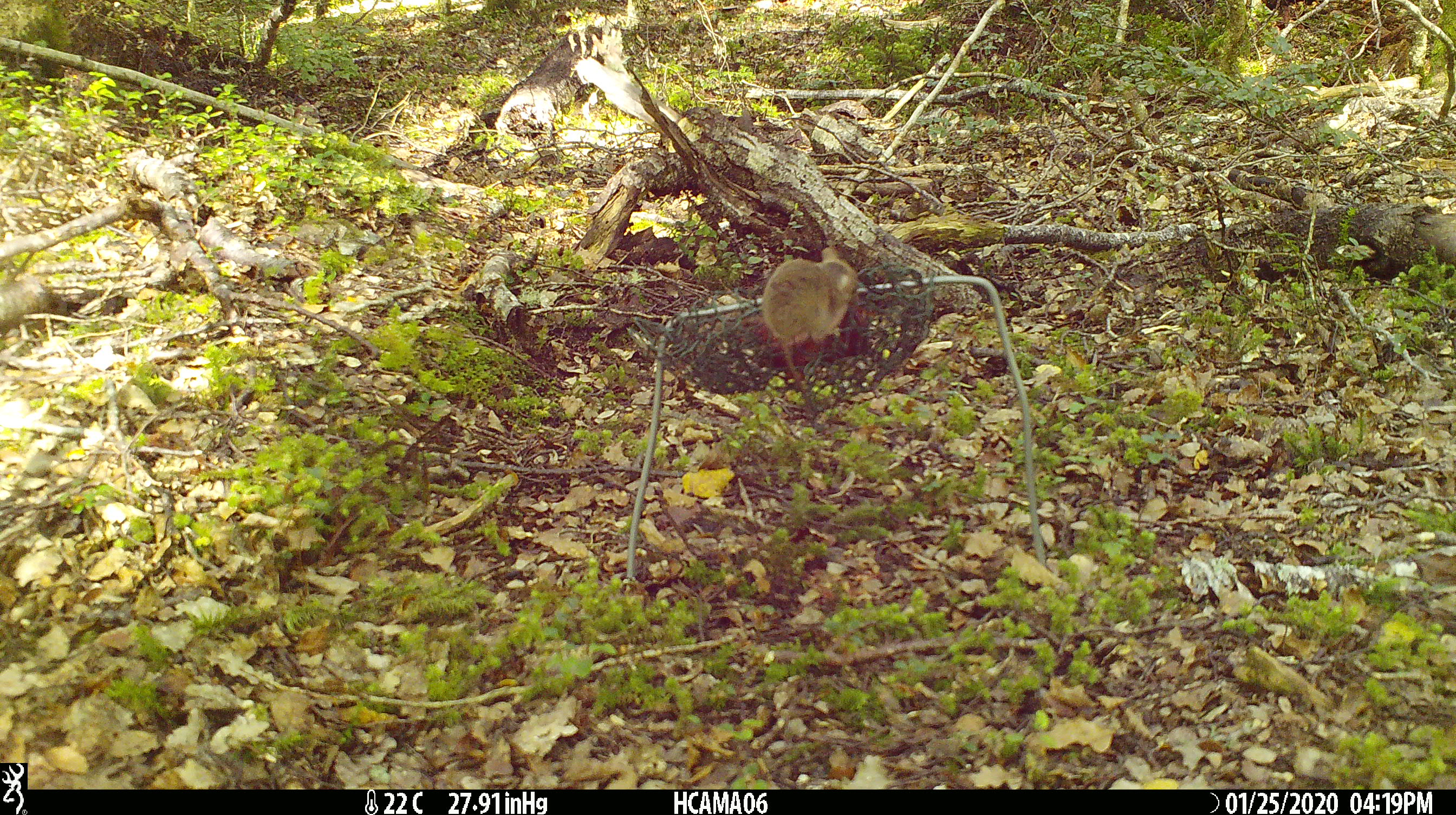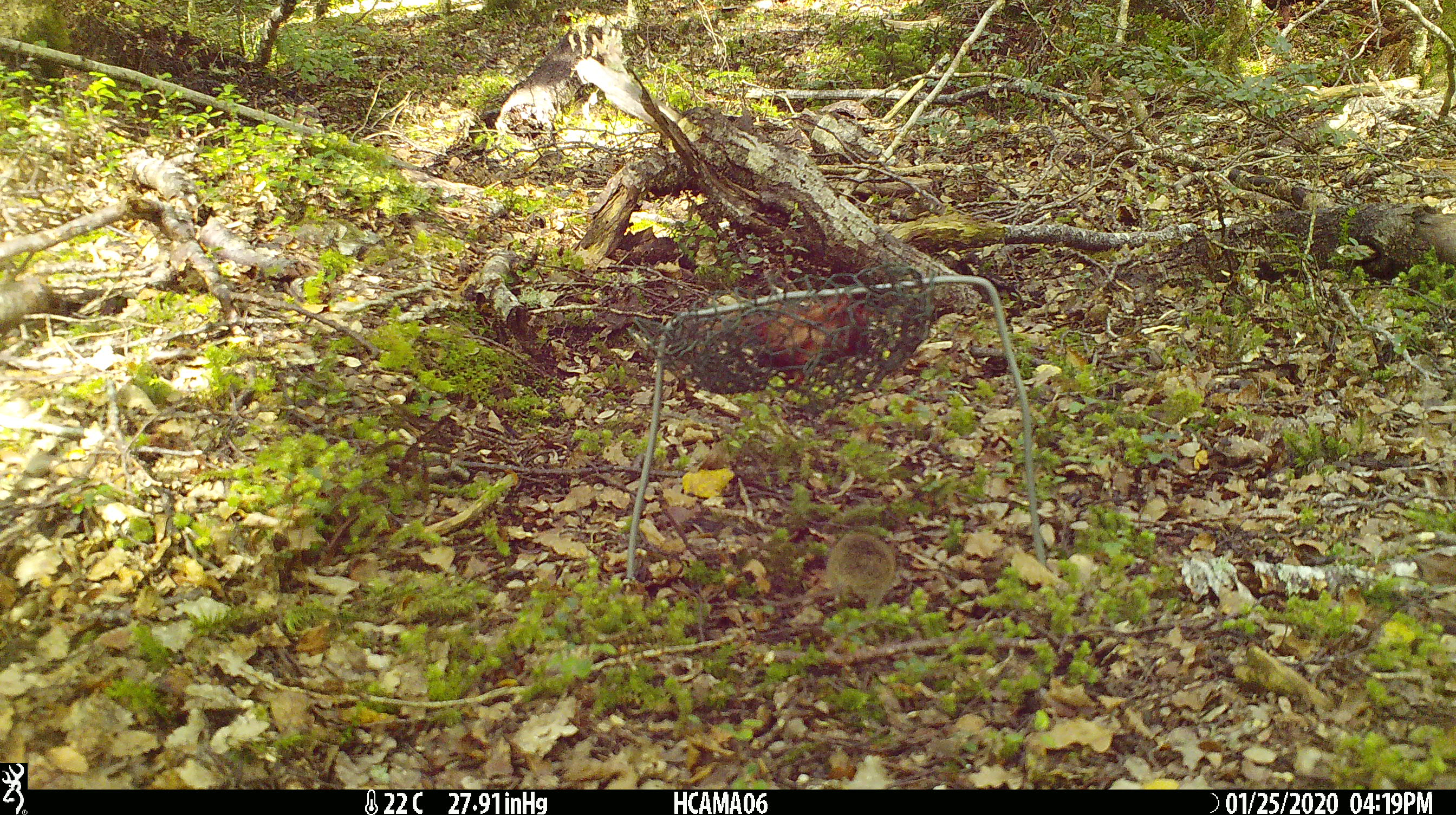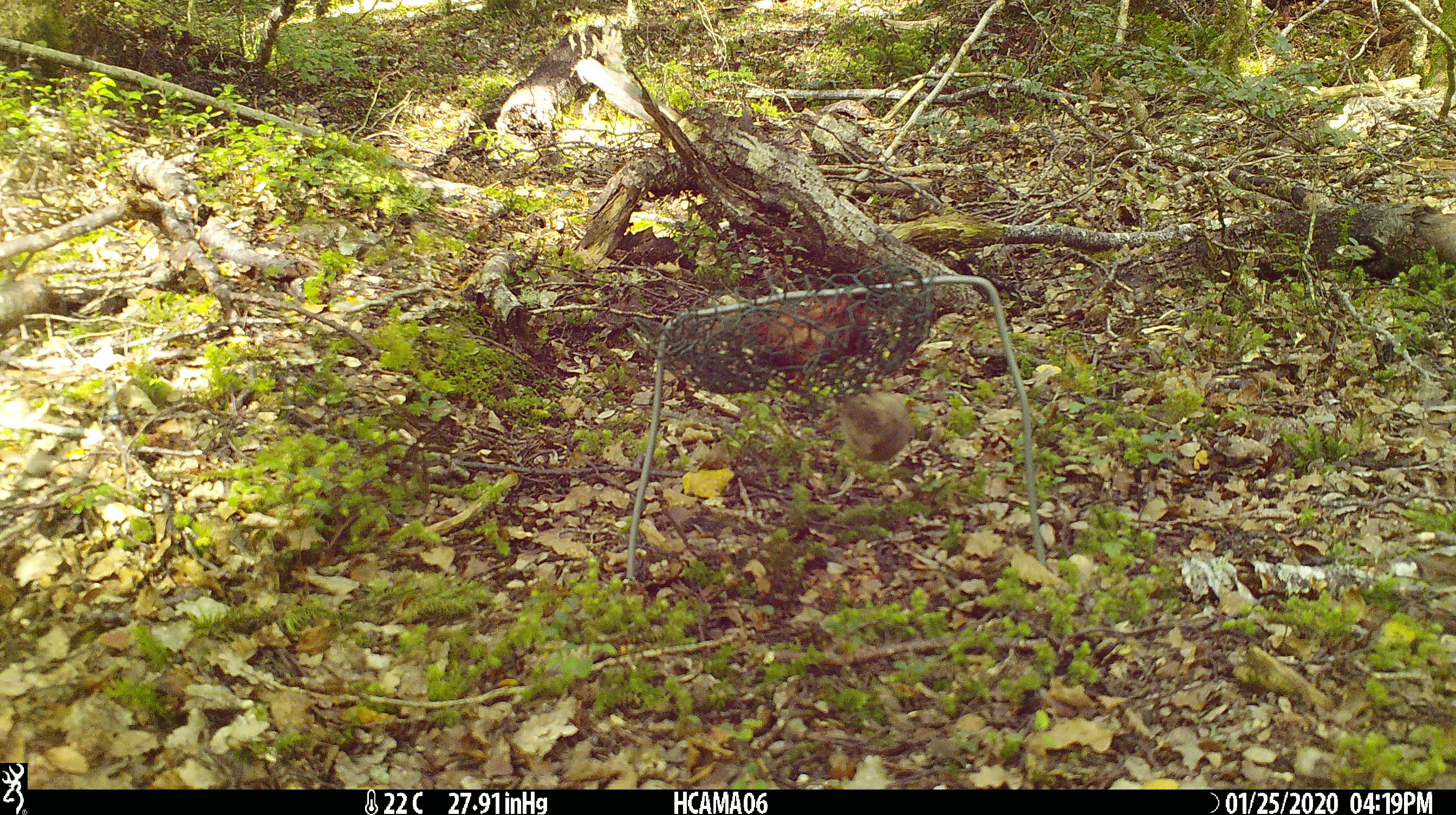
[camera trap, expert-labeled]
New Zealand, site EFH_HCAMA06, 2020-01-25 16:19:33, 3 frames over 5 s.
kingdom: Animalia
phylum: Chordata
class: Mammalia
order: Rodentia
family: Muridae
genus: Mus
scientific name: Mus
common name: mouse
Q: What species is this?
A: Mouse (Mus).